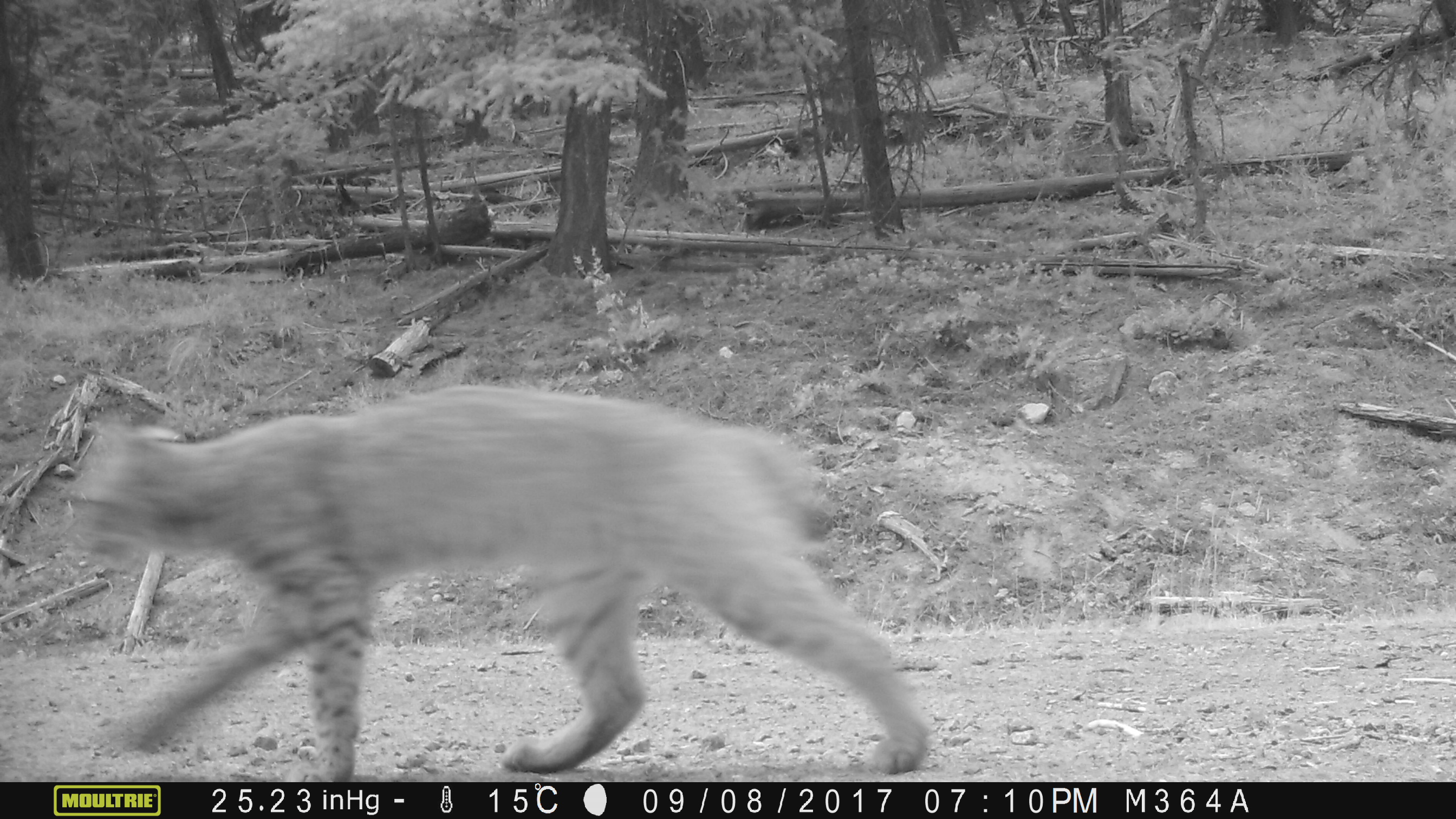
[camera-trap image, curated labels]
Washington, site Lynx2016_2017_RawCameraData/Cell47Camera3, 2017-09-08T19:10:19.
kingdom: Animalia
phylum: Chordata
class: Mammalia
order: Carnivora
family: Felidae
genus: Lynx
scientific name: Lynx rufus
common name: bobcat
Lynx rufus (bobcat). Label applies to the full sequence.